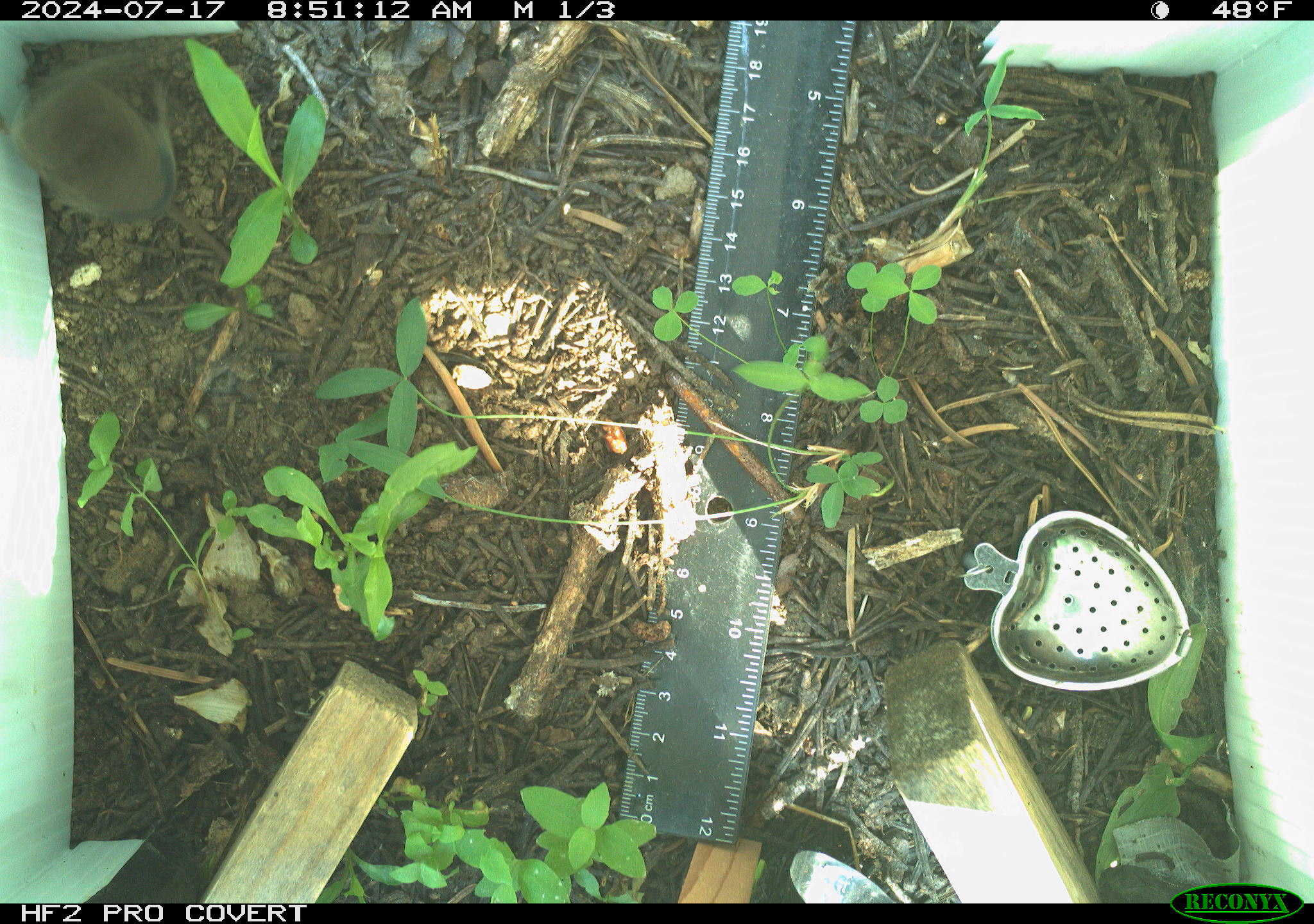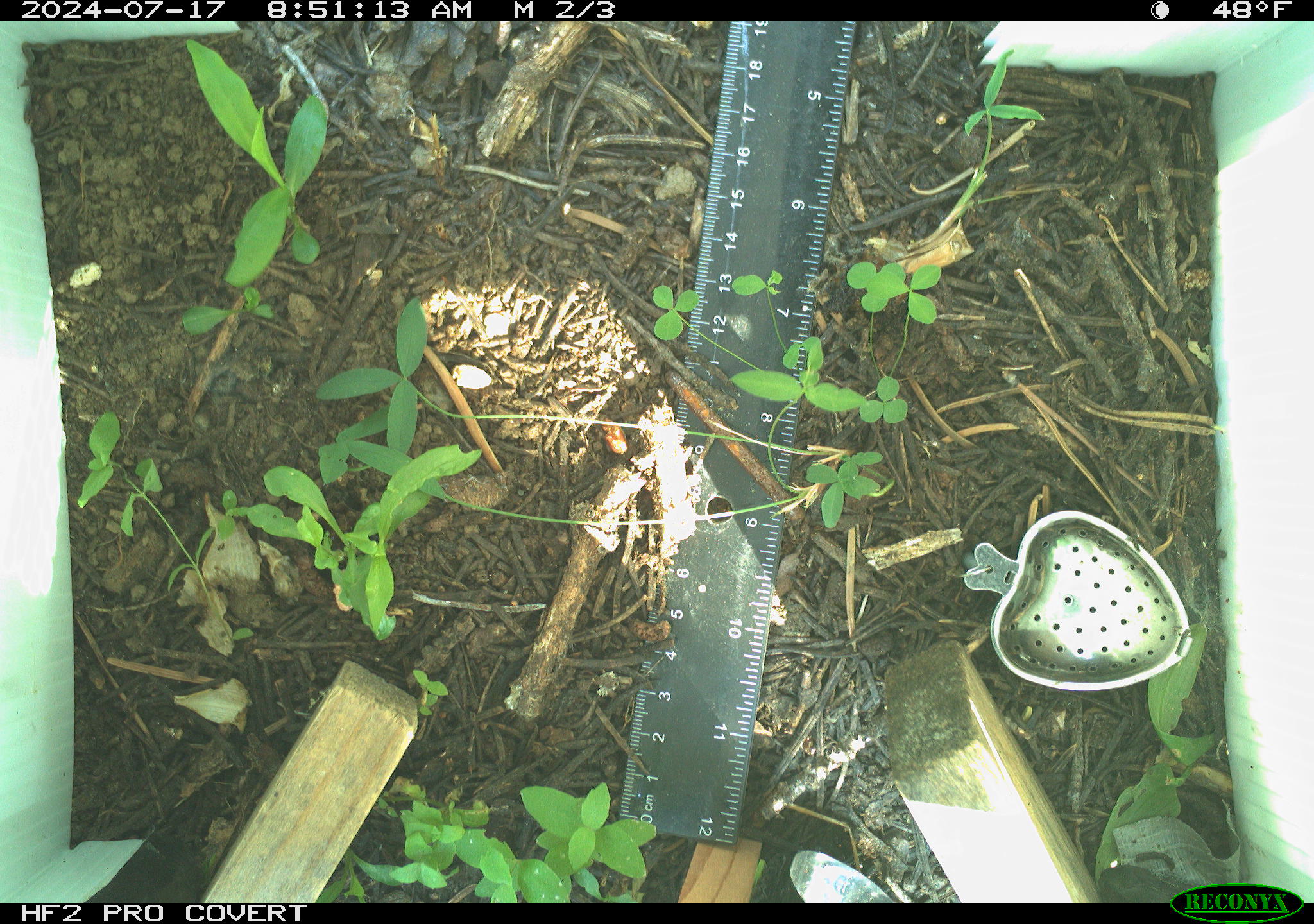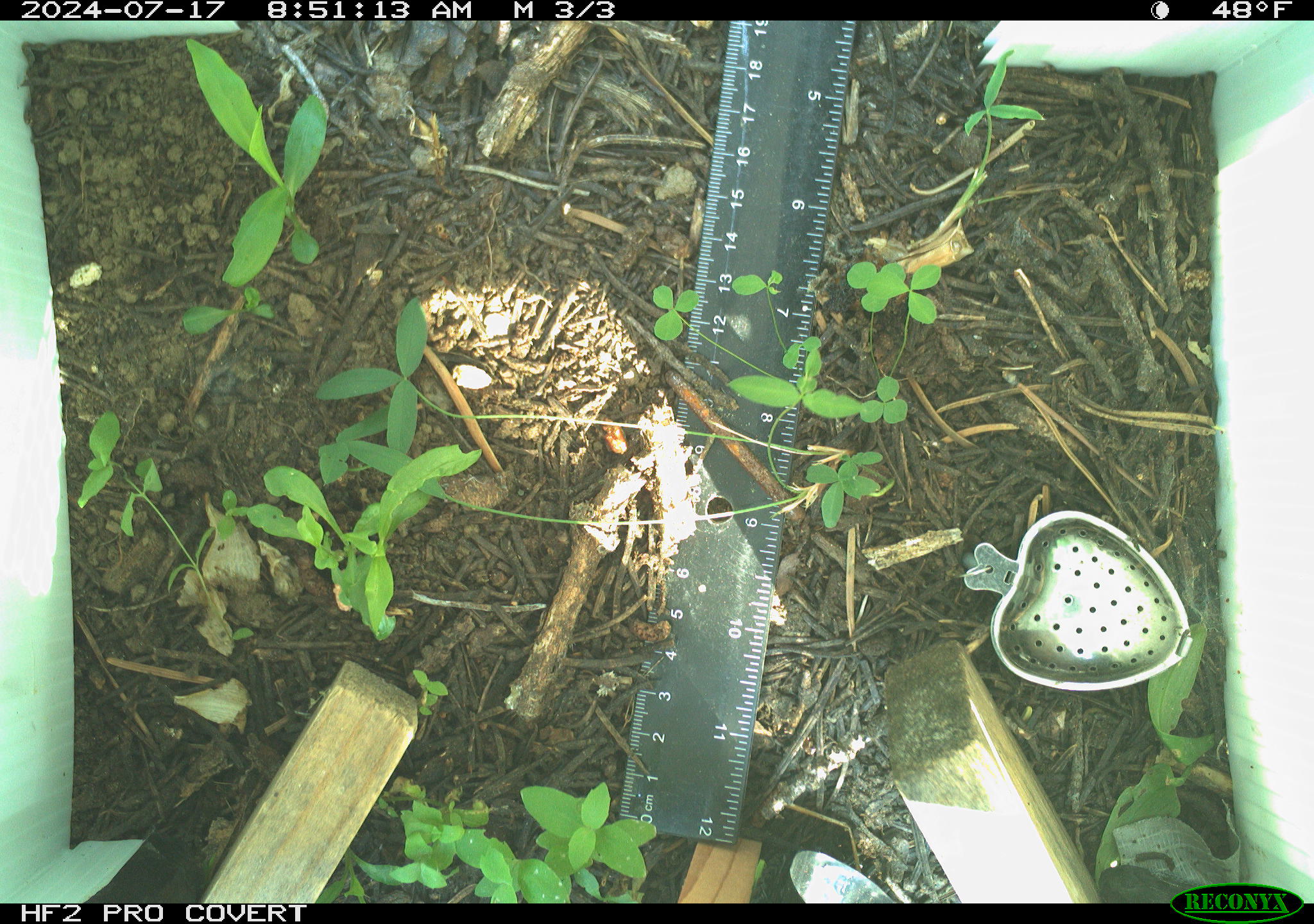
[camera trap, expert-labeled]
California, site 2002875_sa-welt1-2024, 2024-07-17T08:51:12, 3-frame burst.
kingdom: Animalia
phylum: Chordata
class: Mammalia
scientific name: Mammalia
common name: mammal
Mammal (Mammalia).